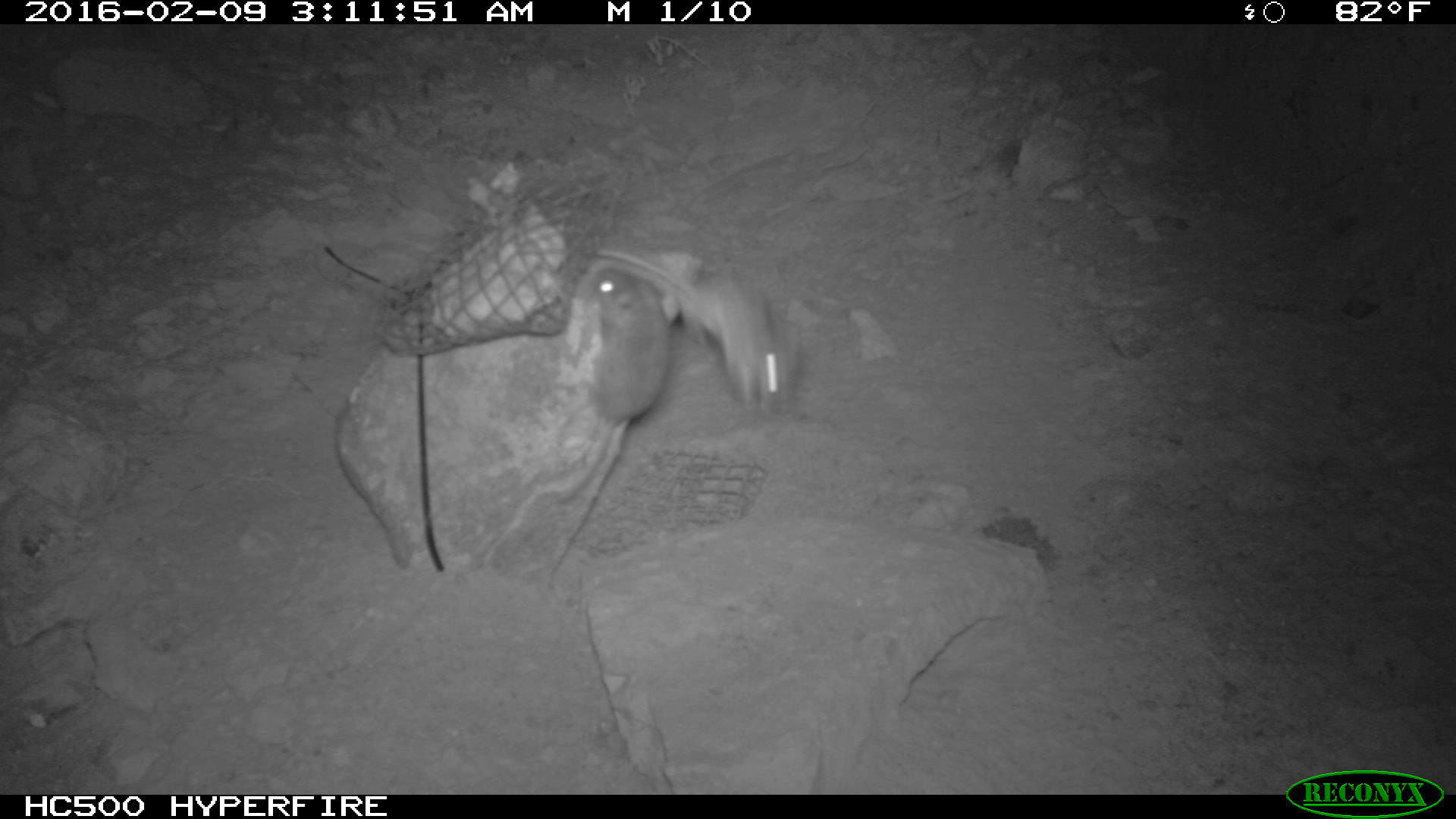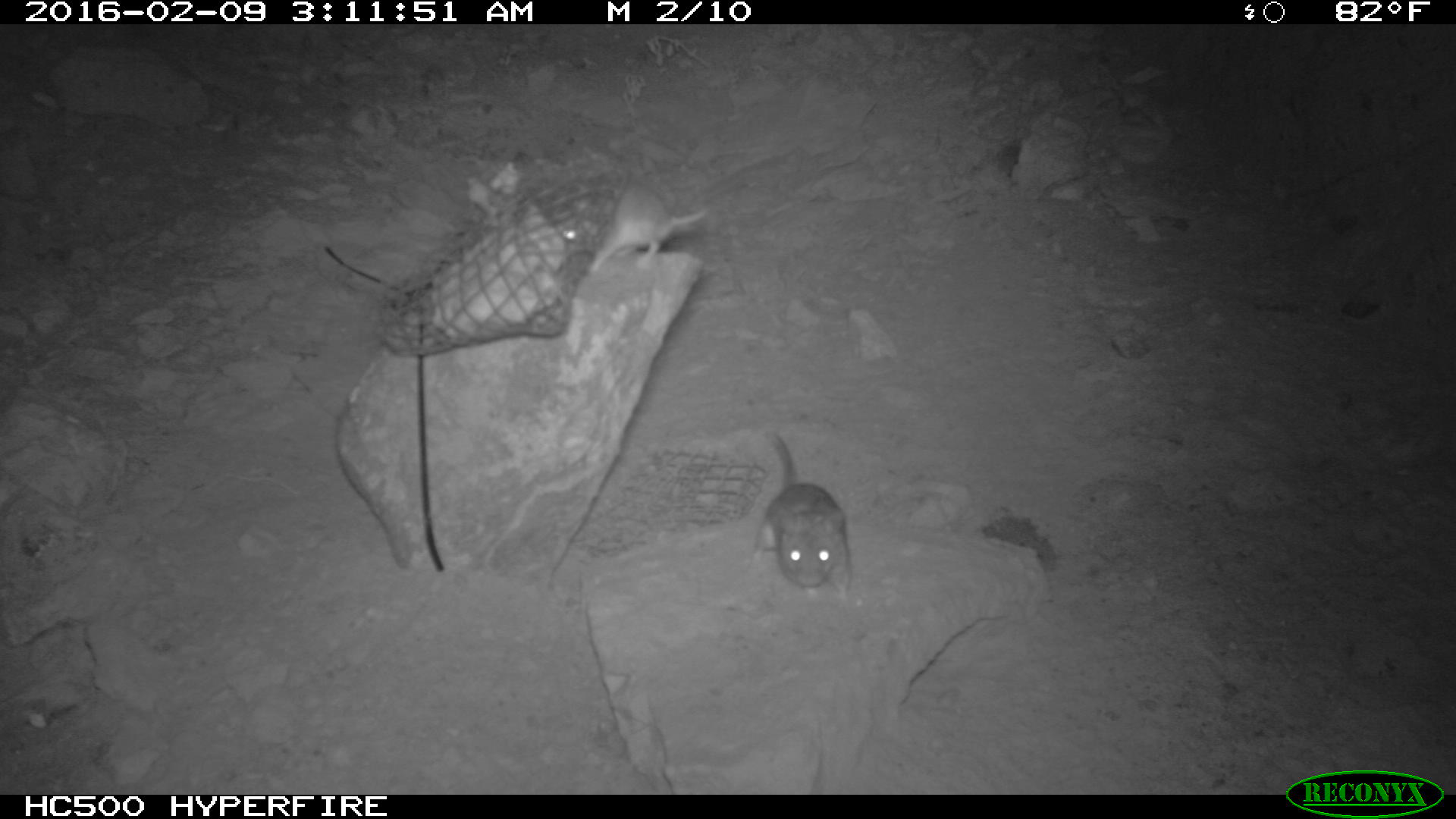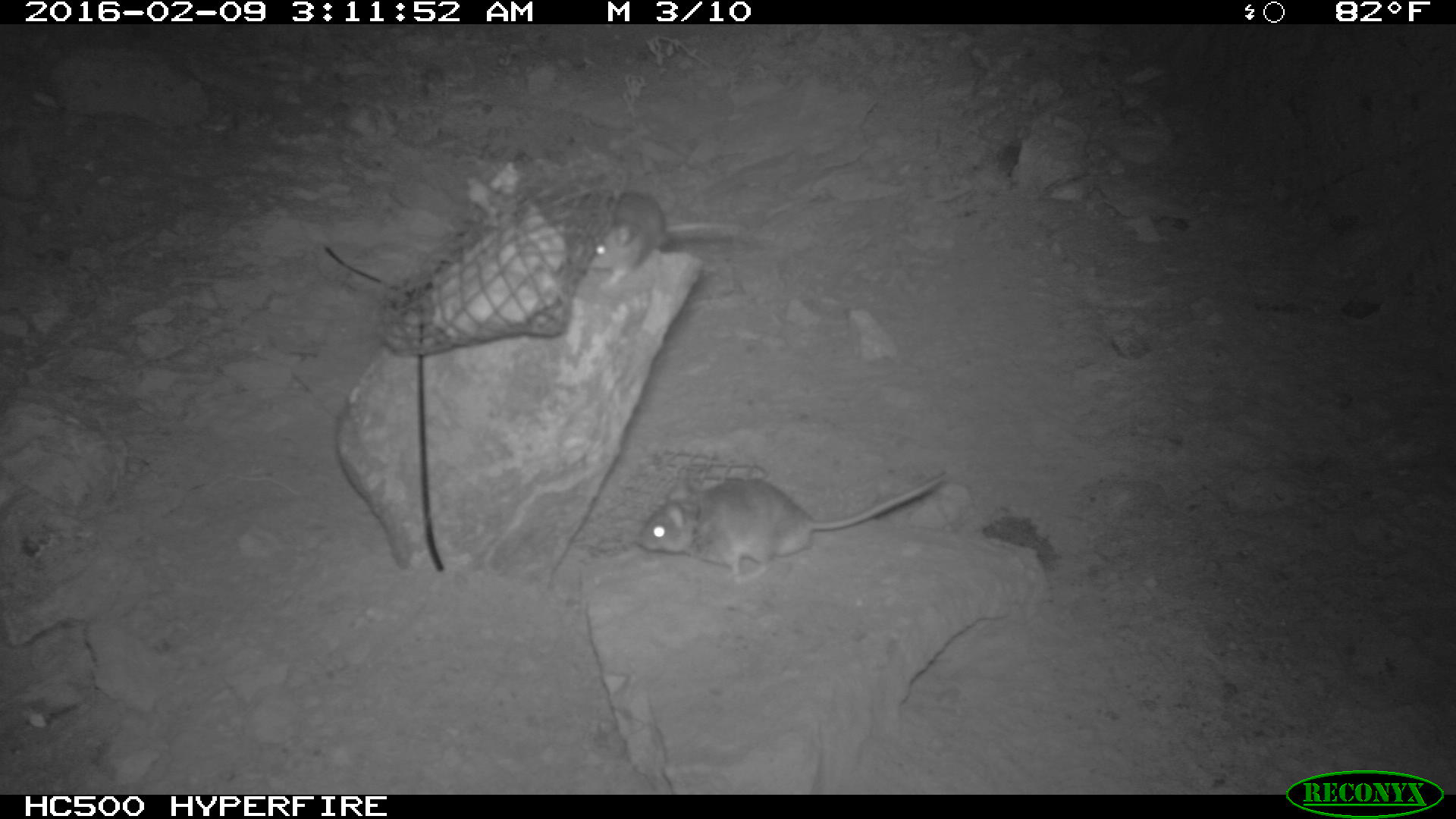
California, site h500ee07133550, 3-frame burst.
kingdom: Animalia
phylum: Chordata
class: Mammalia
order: Rodentia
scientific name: Rodentia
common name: rodent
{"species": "rodent (Rodentia)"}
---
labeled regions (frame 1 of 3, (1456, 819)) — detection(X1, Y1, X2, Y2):
rodent: detection(536, 268, 670, 594); detection(582, 247, 797, 421)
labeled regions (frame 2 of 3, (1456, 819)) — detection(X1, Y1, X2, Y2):
rodent: detection(752, 431, 850, 603); detection(559, 180, 709, 272)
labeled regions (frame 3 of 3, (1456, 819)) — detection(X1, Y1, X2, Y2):
rodent: detection(637, 474, 948, 584); detection(581, 191, 739, 285)